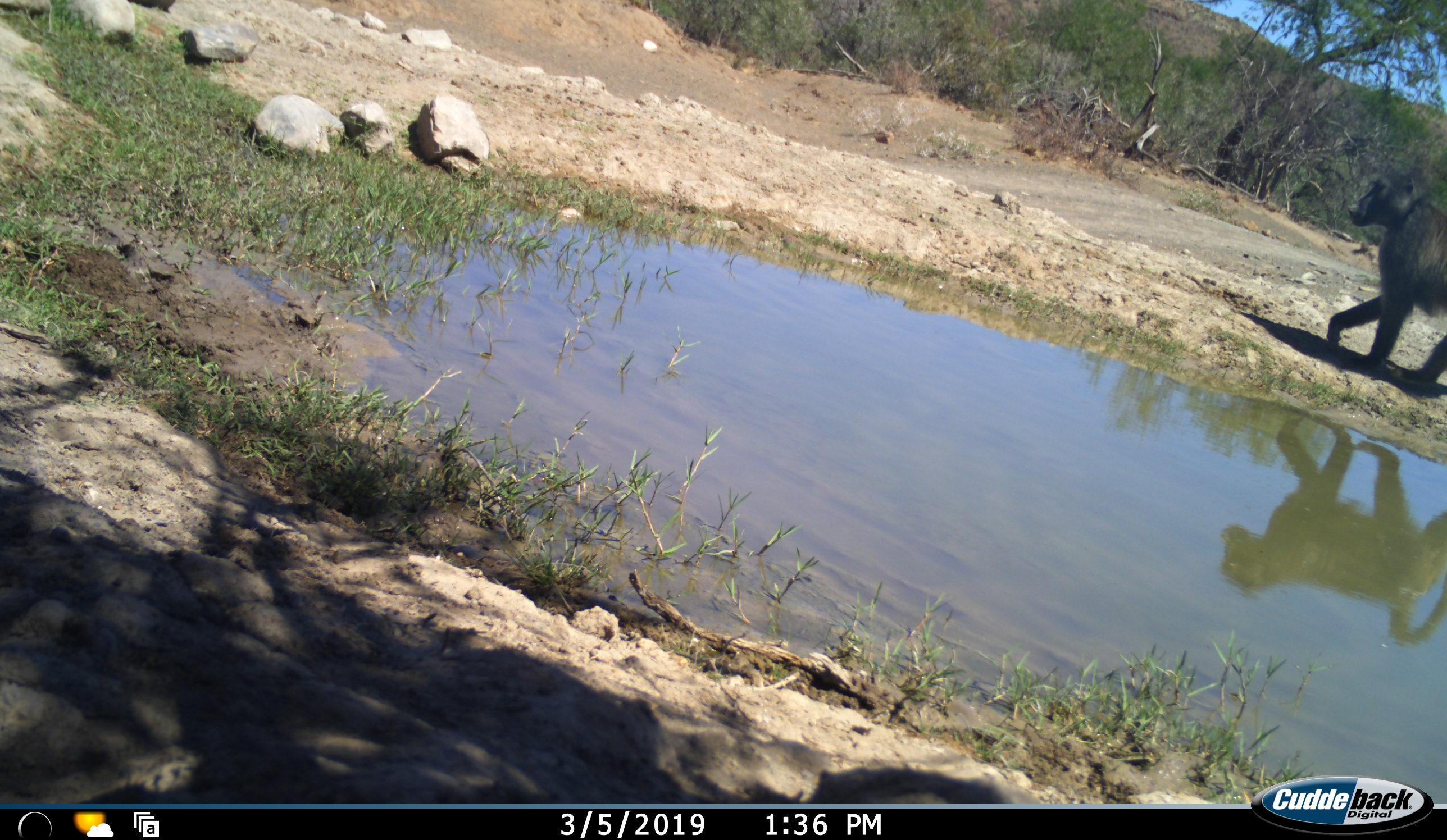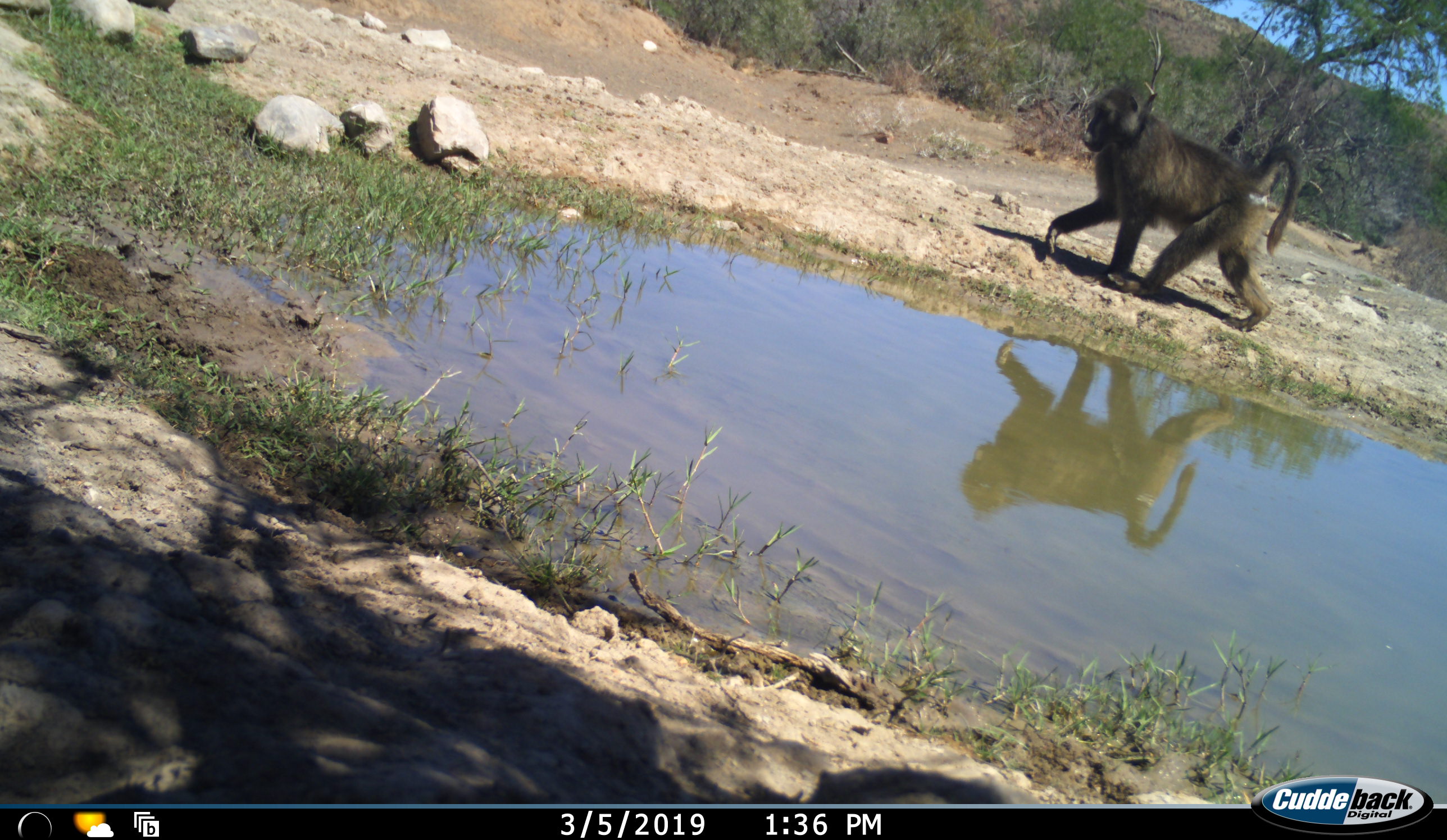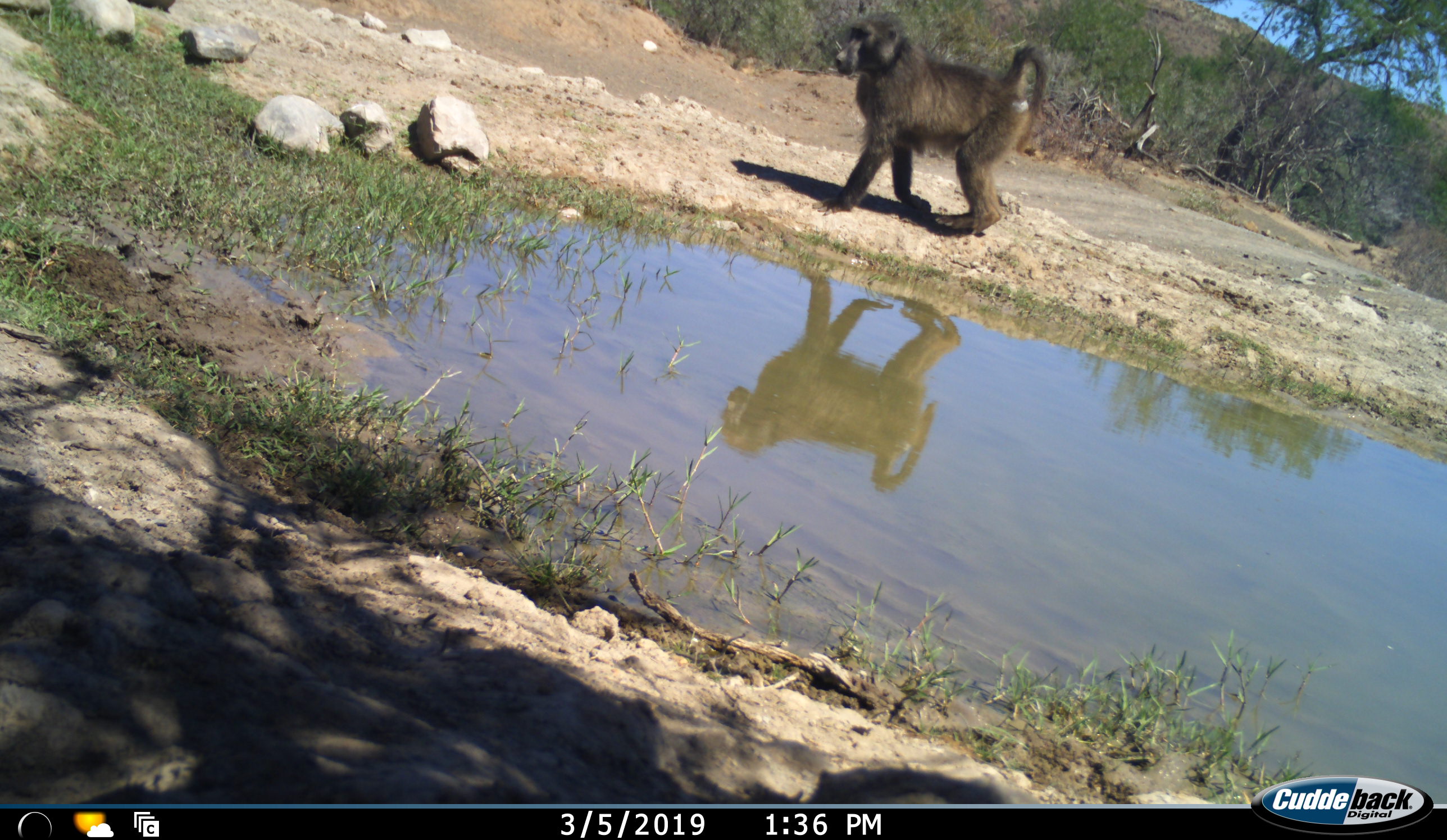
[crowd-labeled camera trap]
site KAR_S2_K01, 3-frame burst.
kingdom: Animalia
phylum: Chordata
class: Mammalia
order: Primates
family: Cercopithecidae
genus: Papio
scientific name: Papio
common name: baboon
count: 1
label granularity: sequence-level